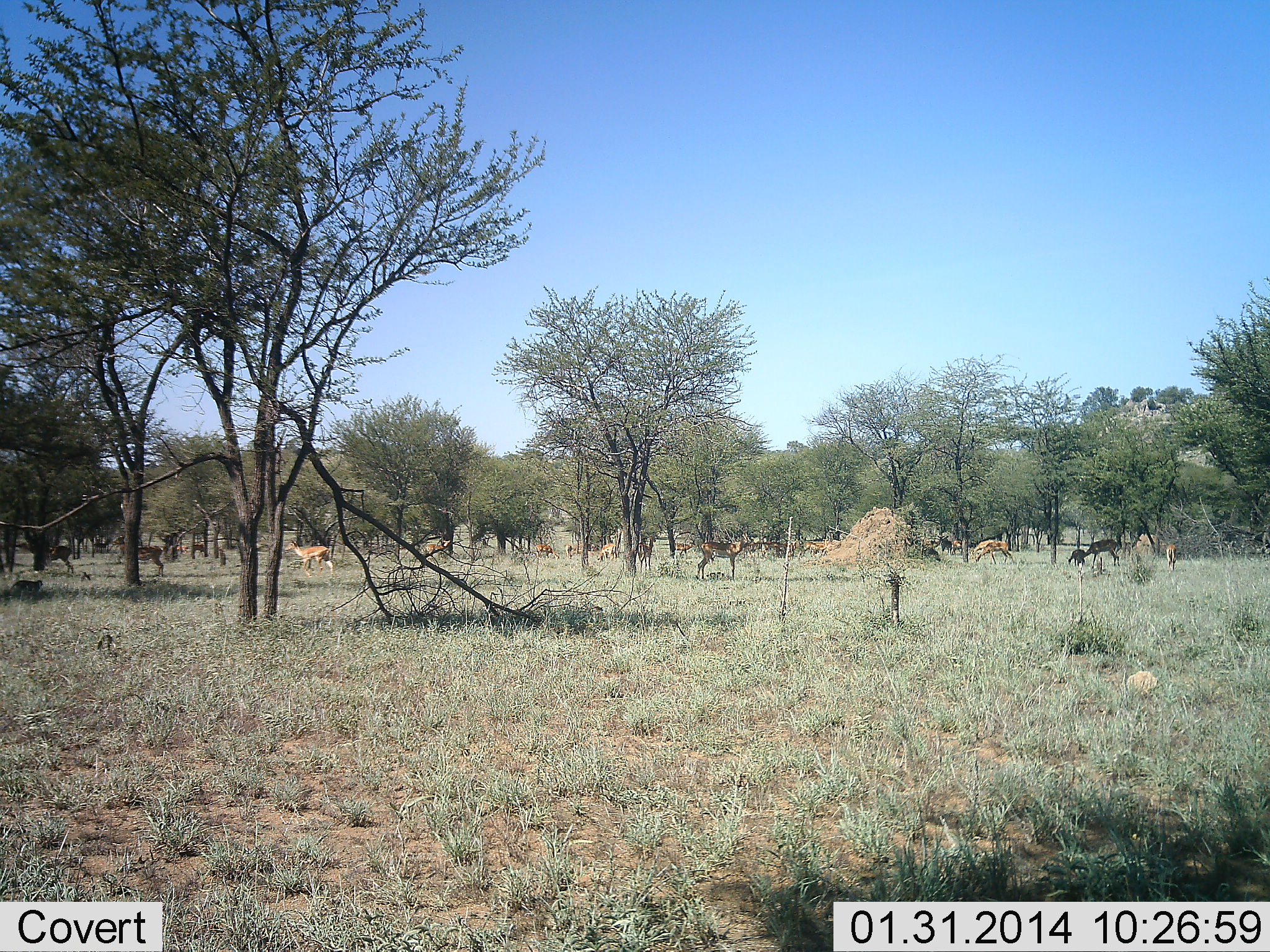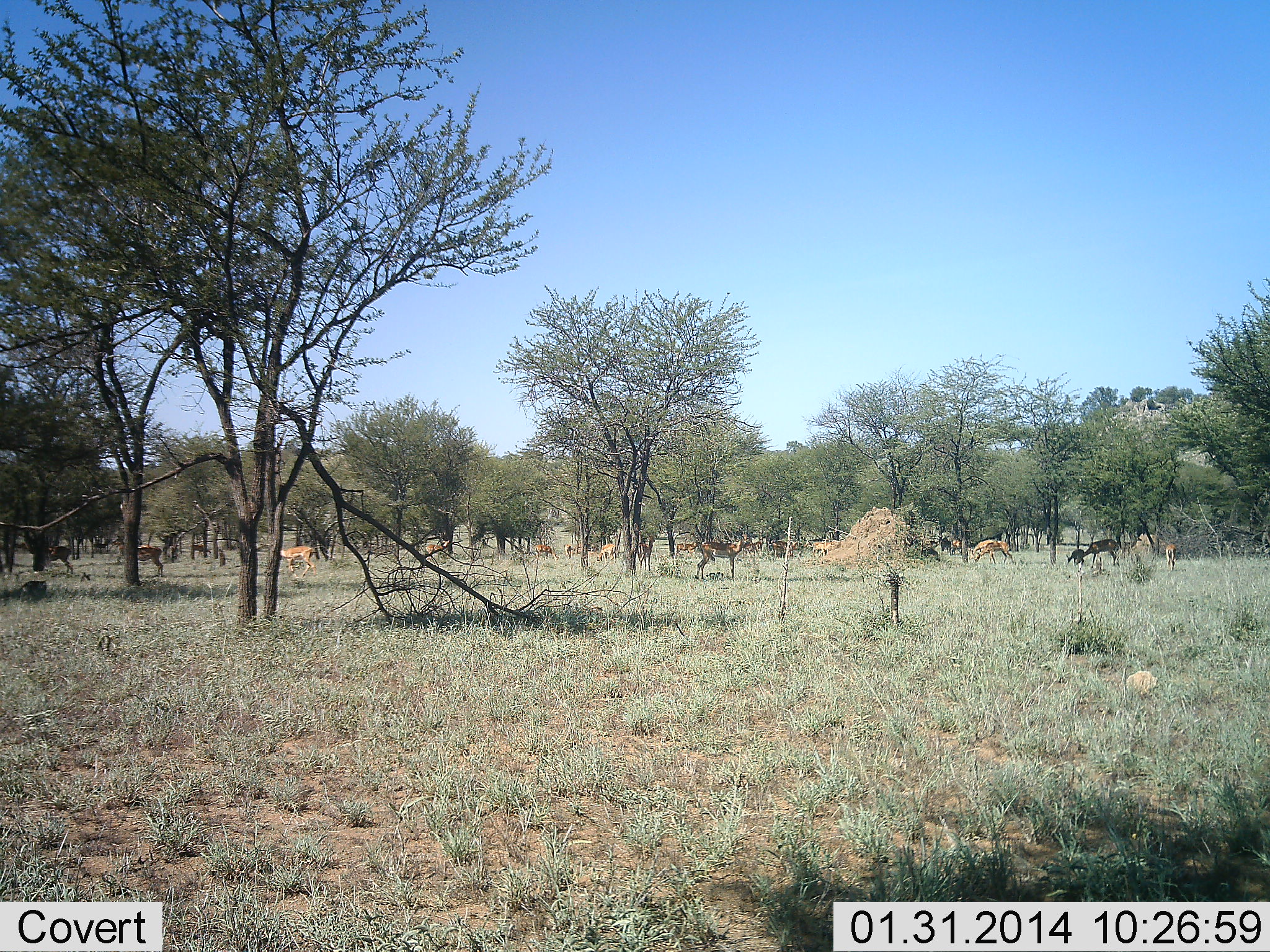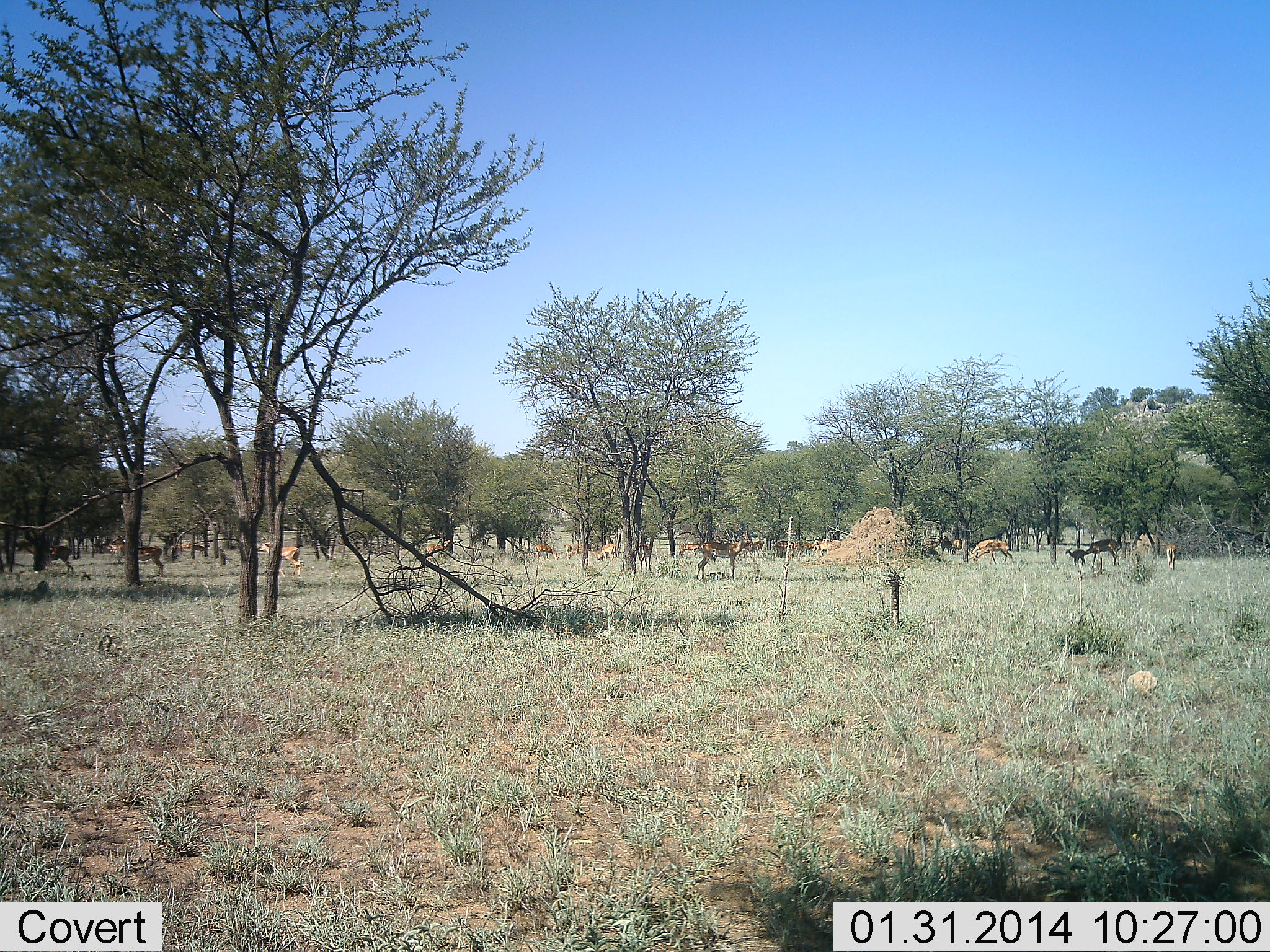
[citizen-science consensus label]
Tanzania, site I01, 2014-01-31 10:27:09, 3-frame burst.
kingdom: Animalia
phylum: Chordata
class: Mammalia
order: Artiodactyla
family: Bovidae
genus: Aepyceros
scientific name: Aepyceros melampus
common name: impala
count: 11-50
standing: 33%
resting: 0%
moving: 42%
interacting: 0%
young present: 33%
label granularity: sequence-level